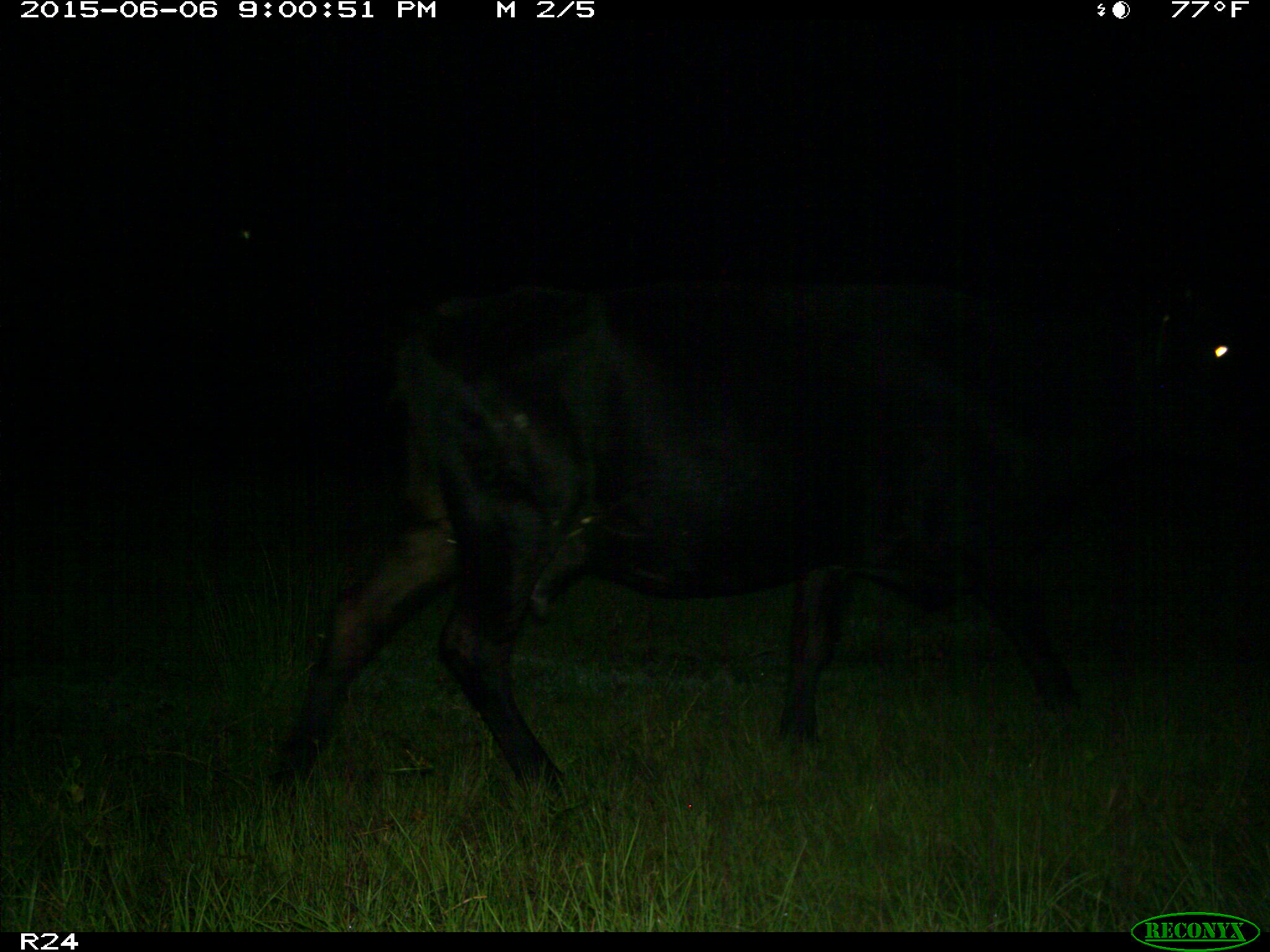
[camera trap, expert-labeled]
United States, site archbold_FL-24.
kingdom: Animalia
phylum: Chordata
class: Mammalia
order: Artiodactyla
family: Bovidae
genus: Bos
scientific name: Bos taurus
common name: domestic cow